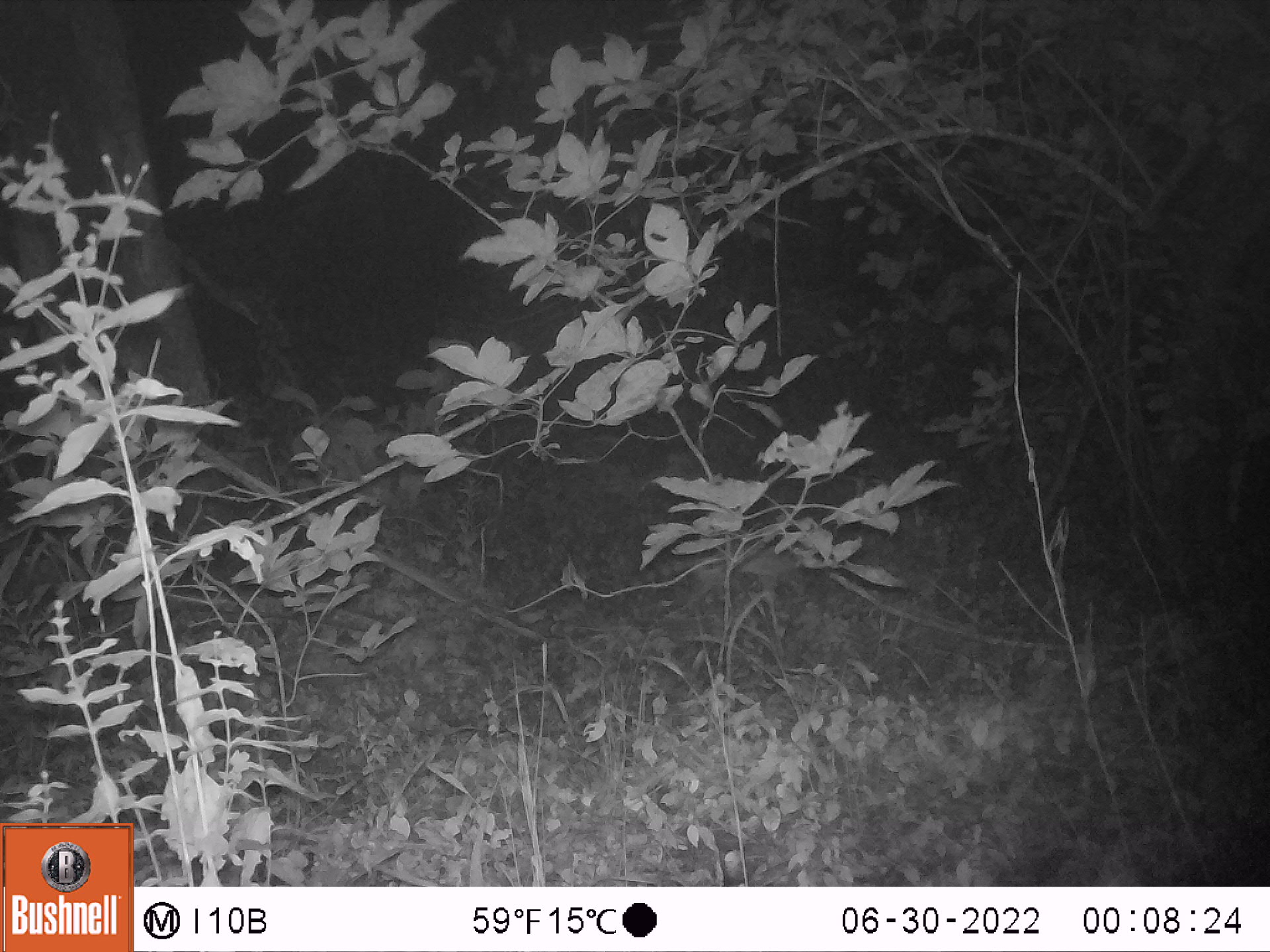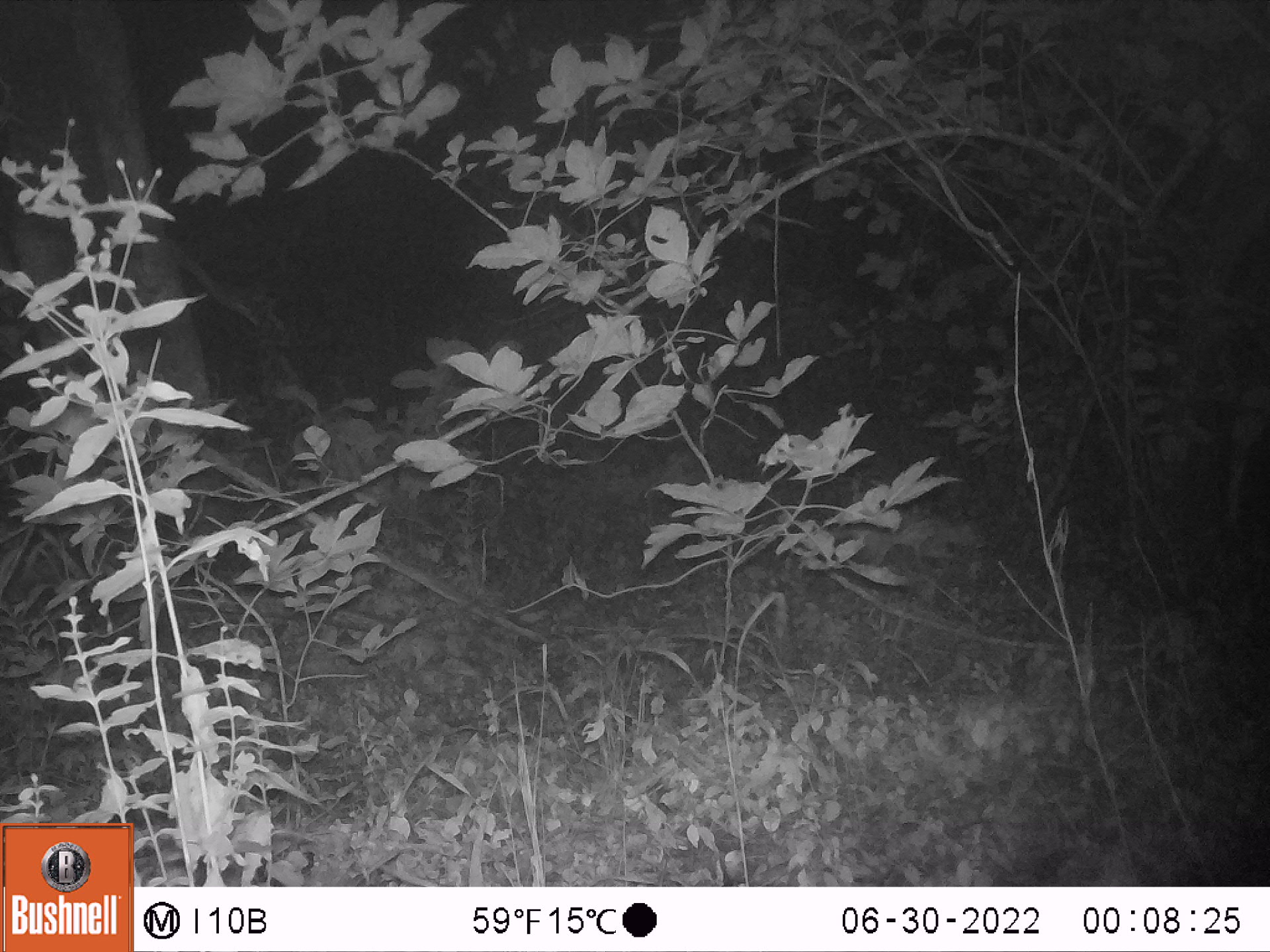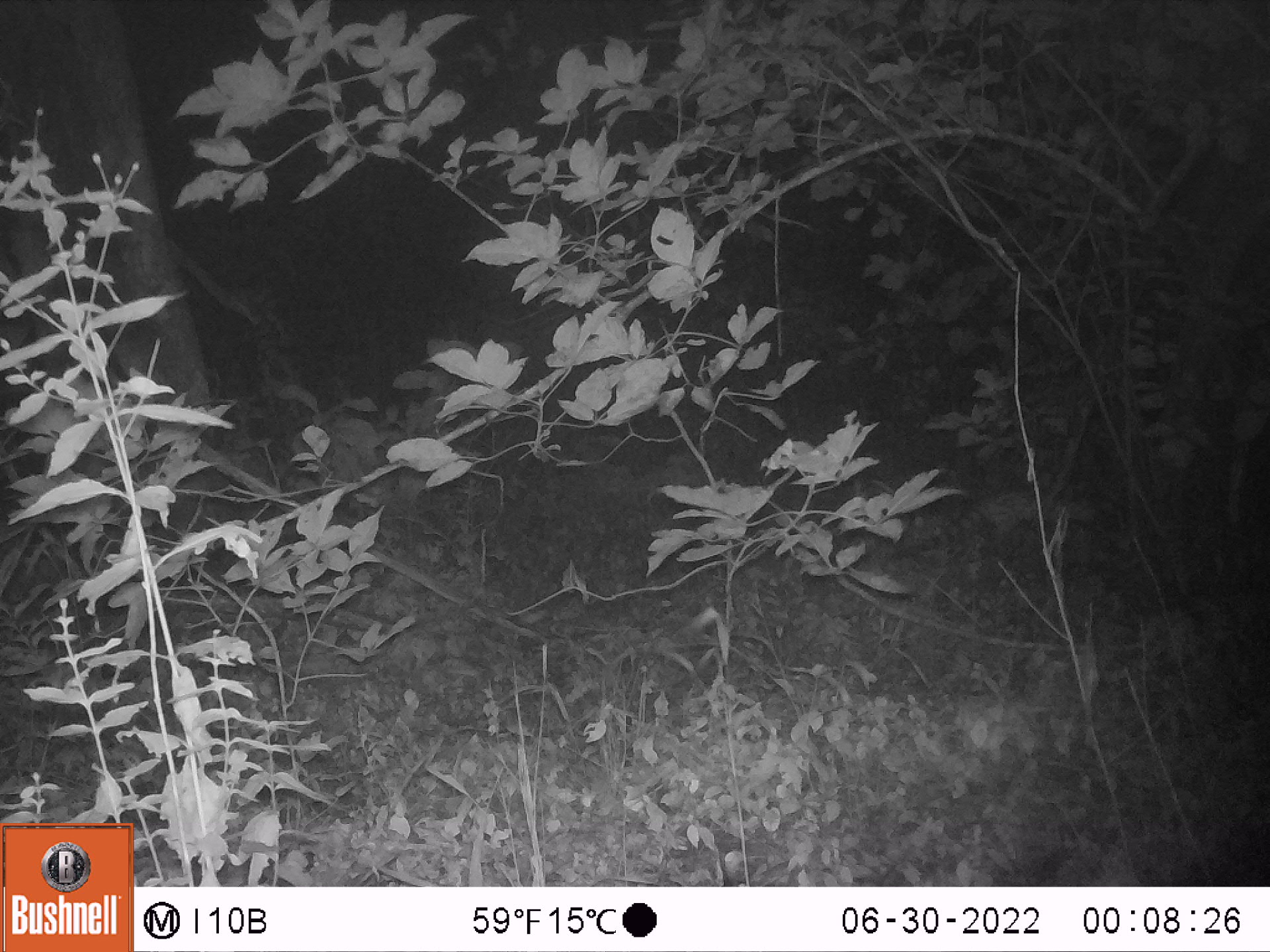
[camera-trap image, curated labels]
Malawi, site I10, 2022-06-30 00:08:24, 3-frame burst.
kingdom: Animalia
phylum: Chordata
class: Mammalia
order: Carnivora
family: Viverridae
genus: Genetta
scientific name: Genetta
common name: genet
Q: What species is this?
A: Genet (Genetta).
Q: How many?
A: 1.